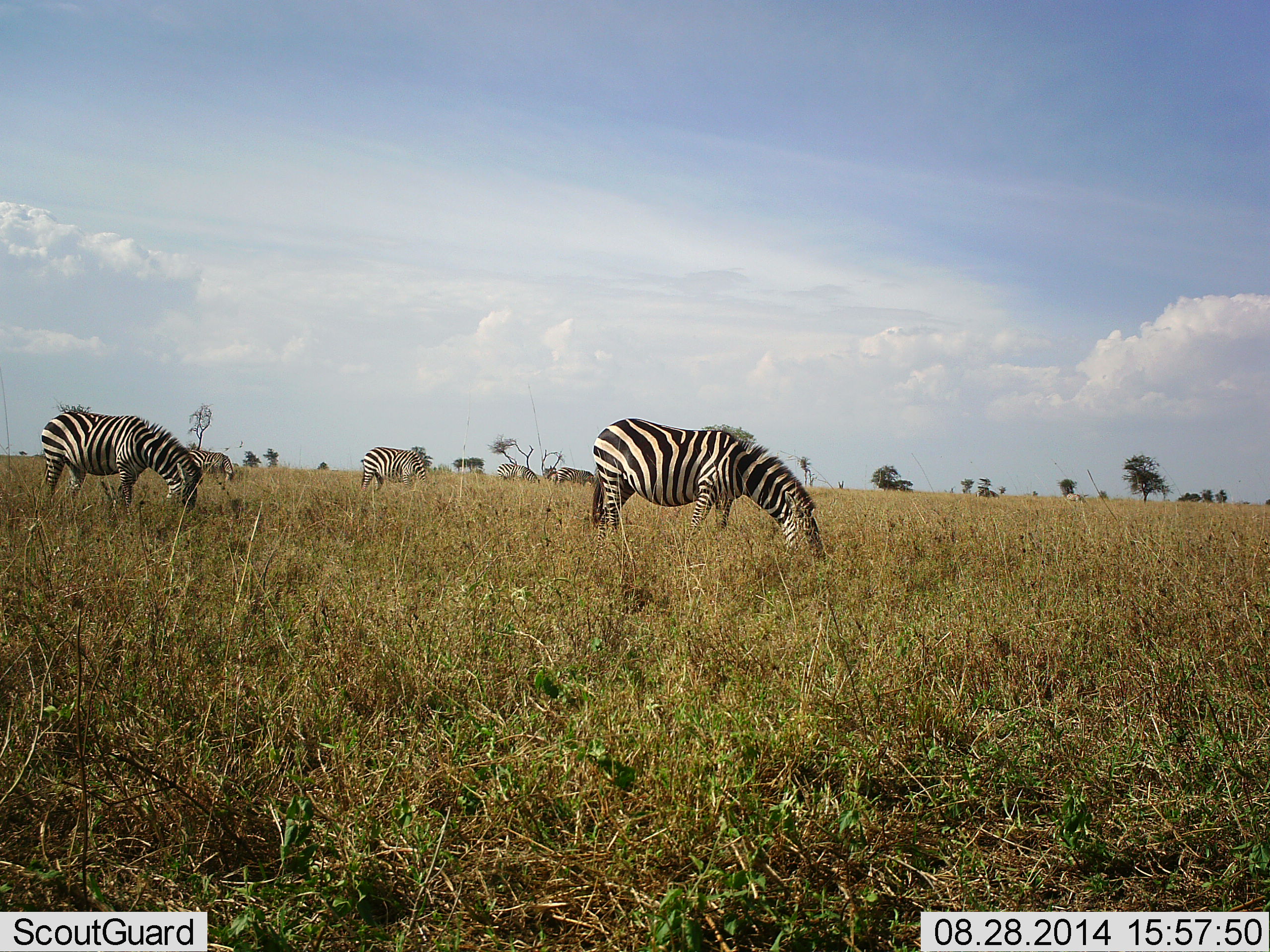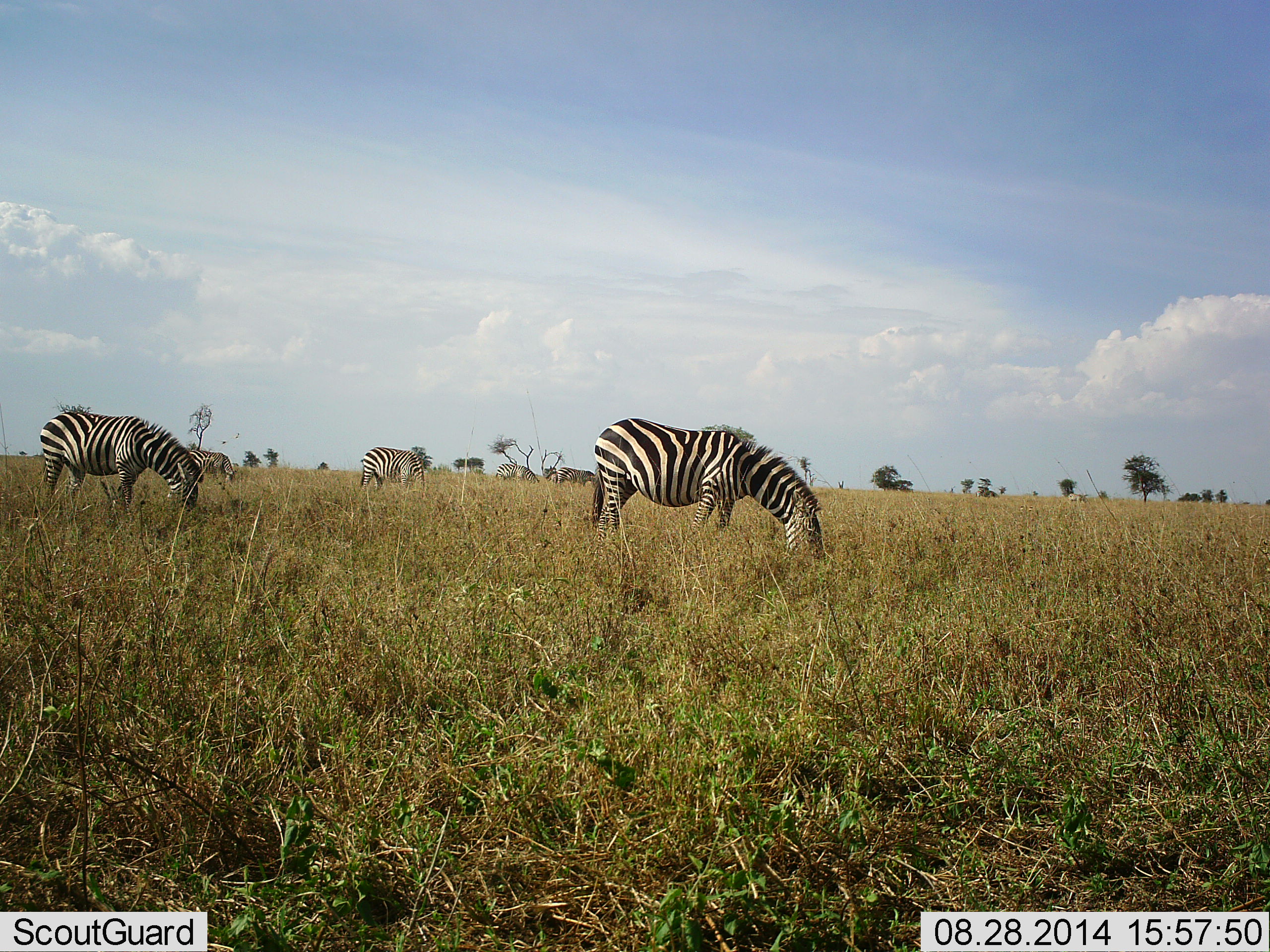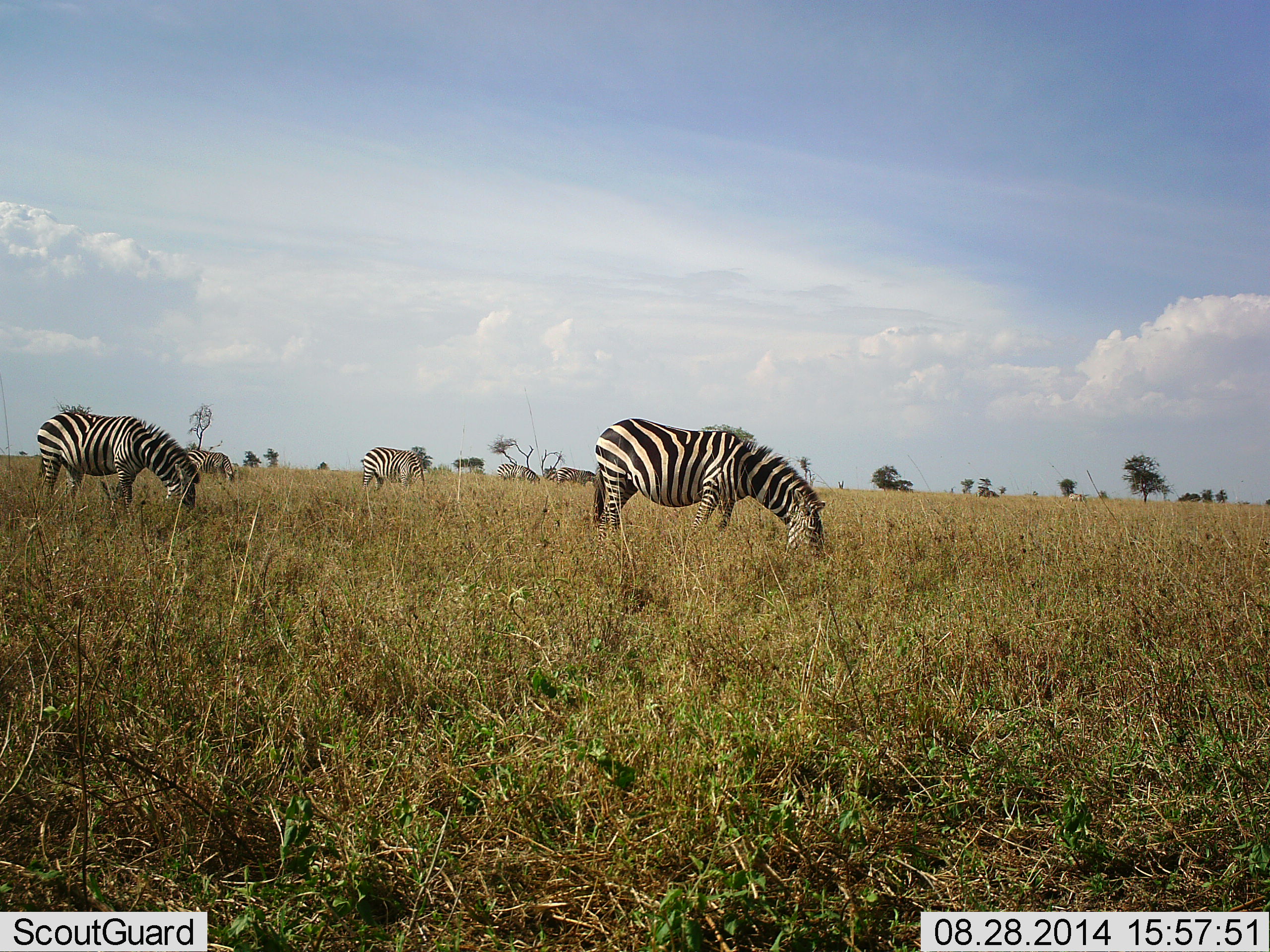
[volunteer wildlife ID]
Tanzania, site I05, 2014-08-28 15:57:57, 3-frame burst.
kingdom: Animalia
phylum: Chordata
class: Mammalia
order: Perissodactyla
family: Equidae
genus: Equus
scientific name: Equus quagga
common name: plains zebra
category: zebra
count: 4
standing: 30%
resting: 0%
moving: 0%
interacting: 0%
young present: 0%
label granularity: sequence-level